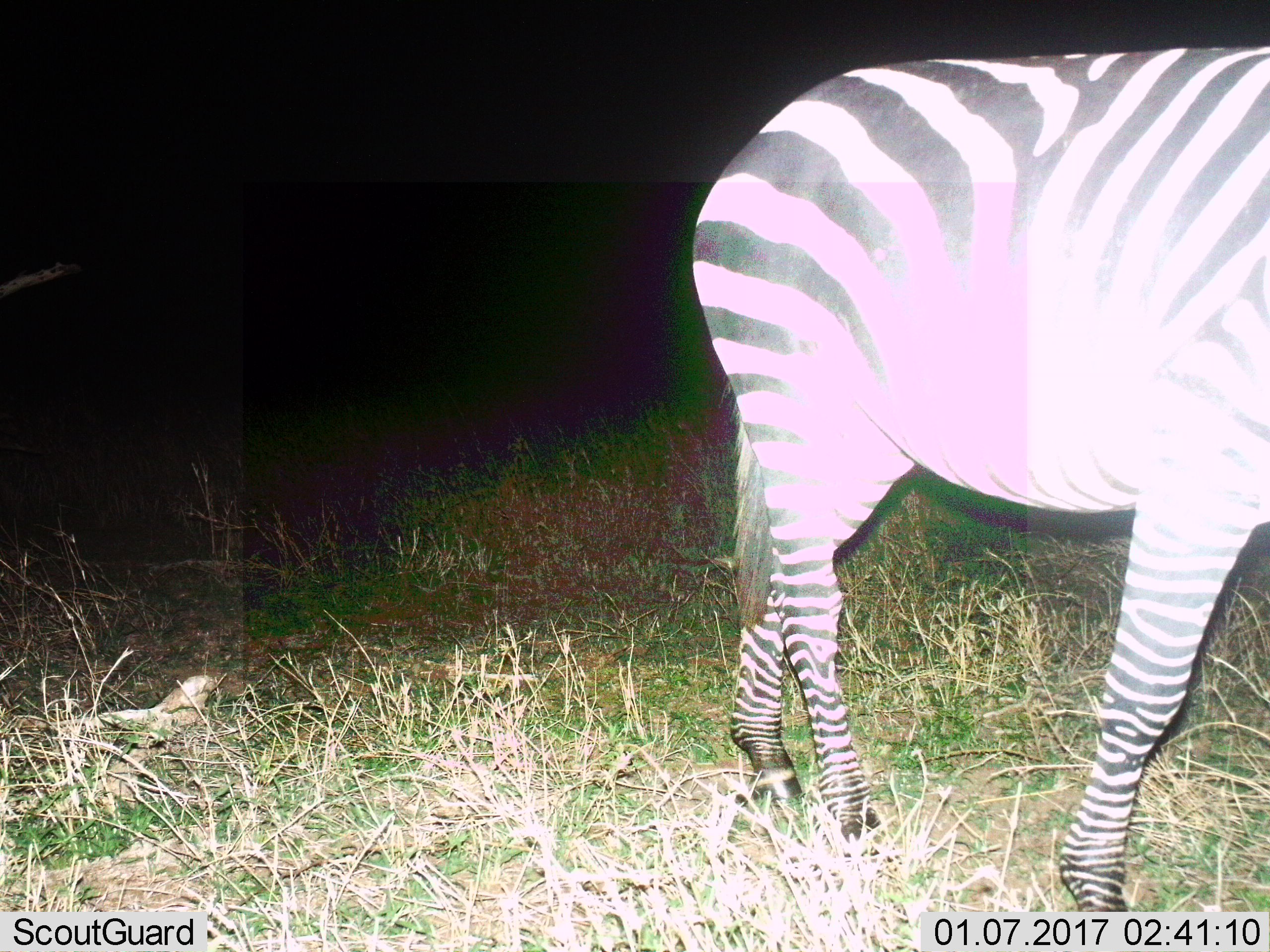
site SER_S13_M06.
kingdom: Animalia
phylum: Chordata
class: Mammalia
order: Perissodactyla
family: Equidae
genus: Equus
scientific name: Equus quagga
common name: plains zebra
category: zebraplains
Zebraplains (plains zebra) (Equus quagga), count 1. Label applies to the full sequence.